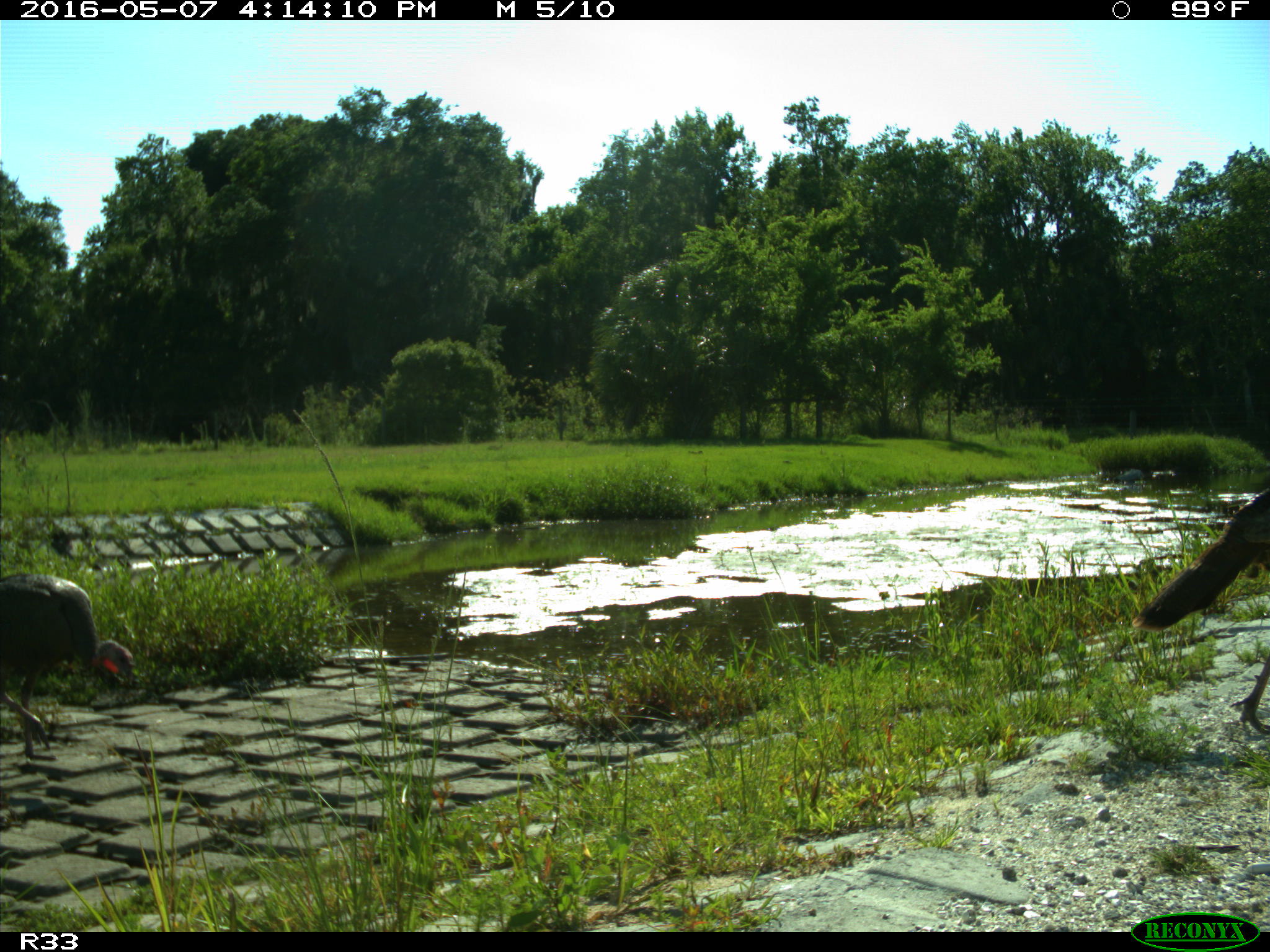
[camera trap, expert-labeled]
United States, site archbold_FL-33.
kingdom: Animalia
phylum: Chordata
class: Aves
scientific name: Aves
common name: birds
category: unidentified bird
Unidentified bird (birds) (Aves).